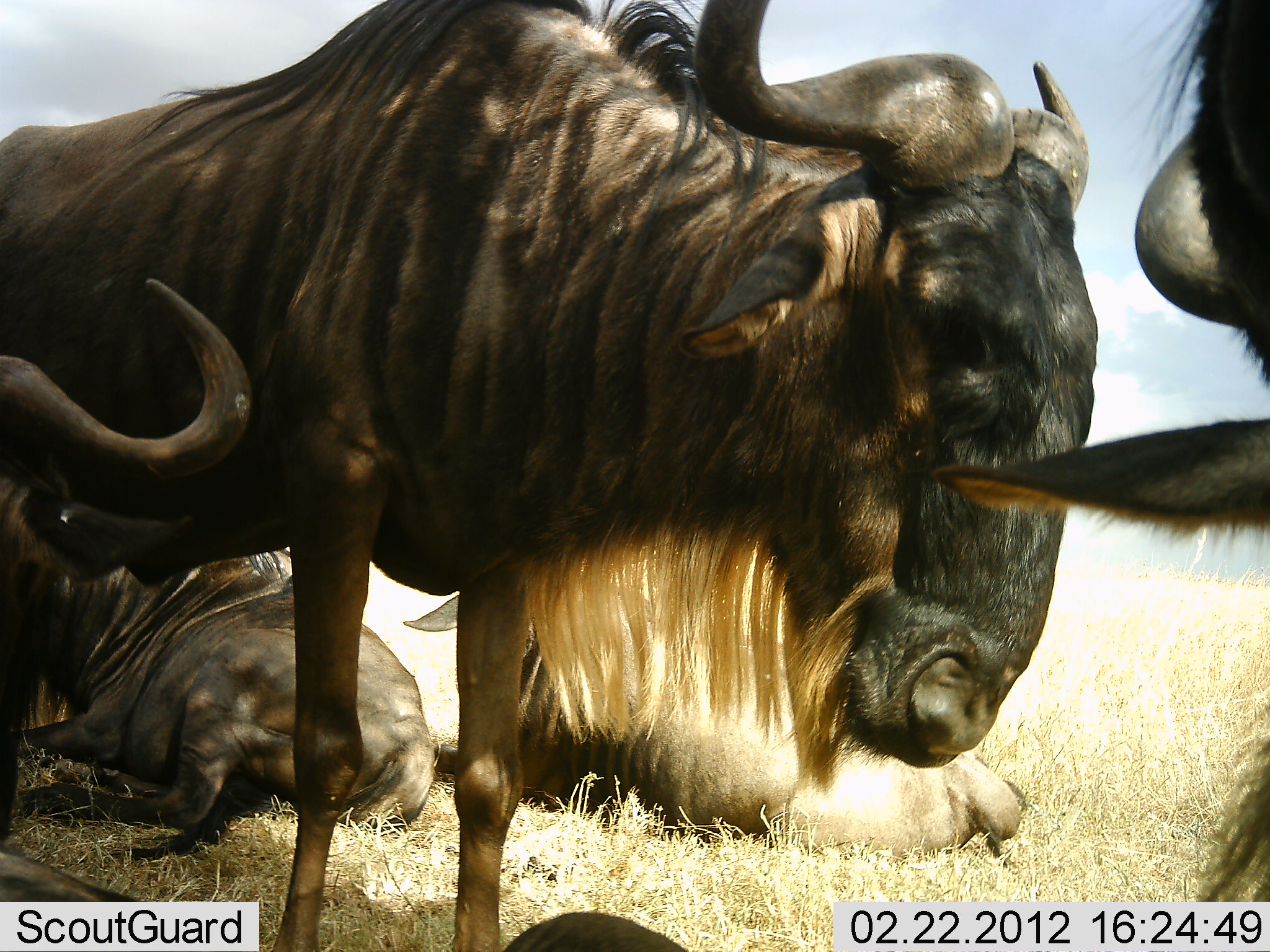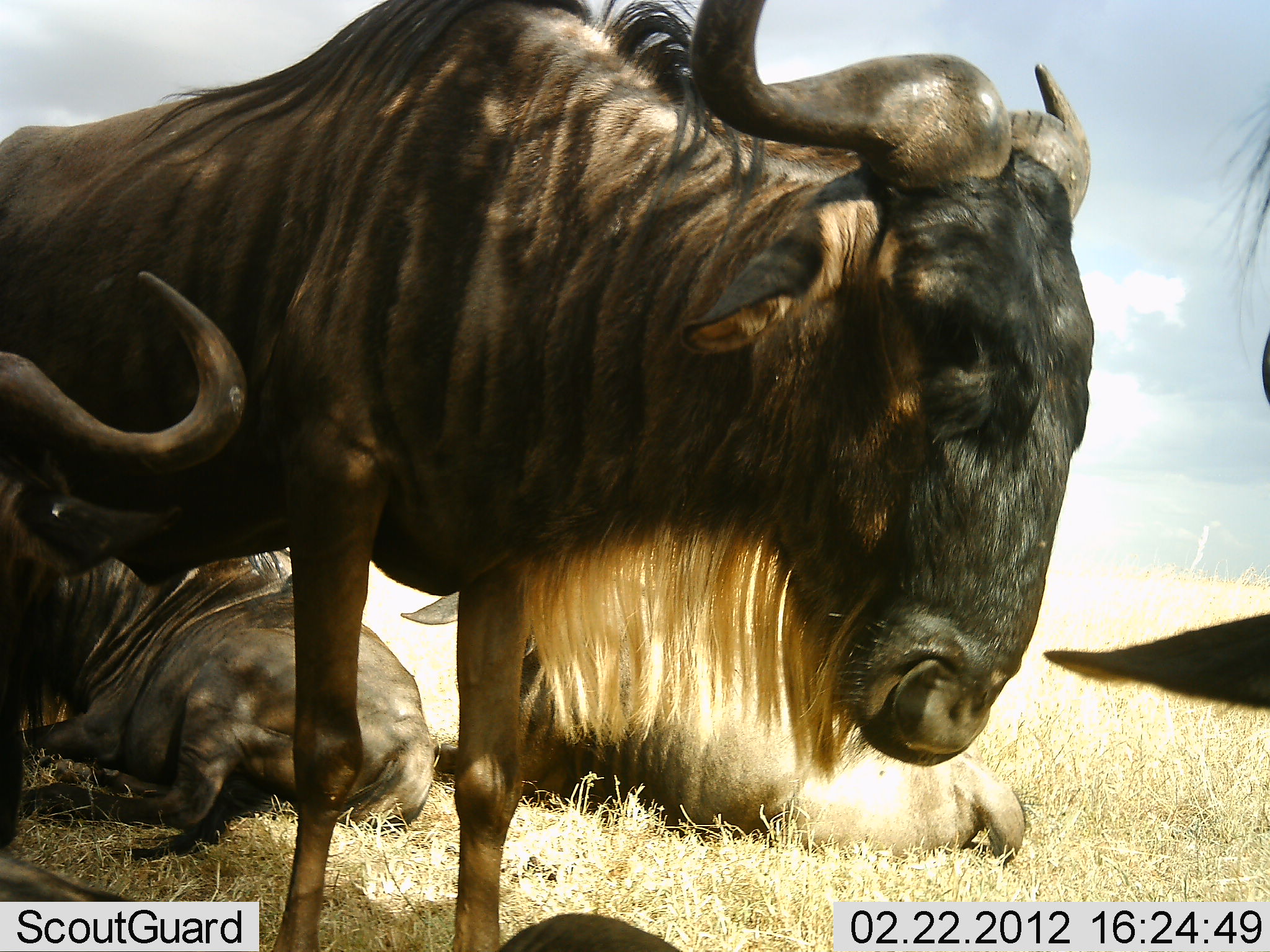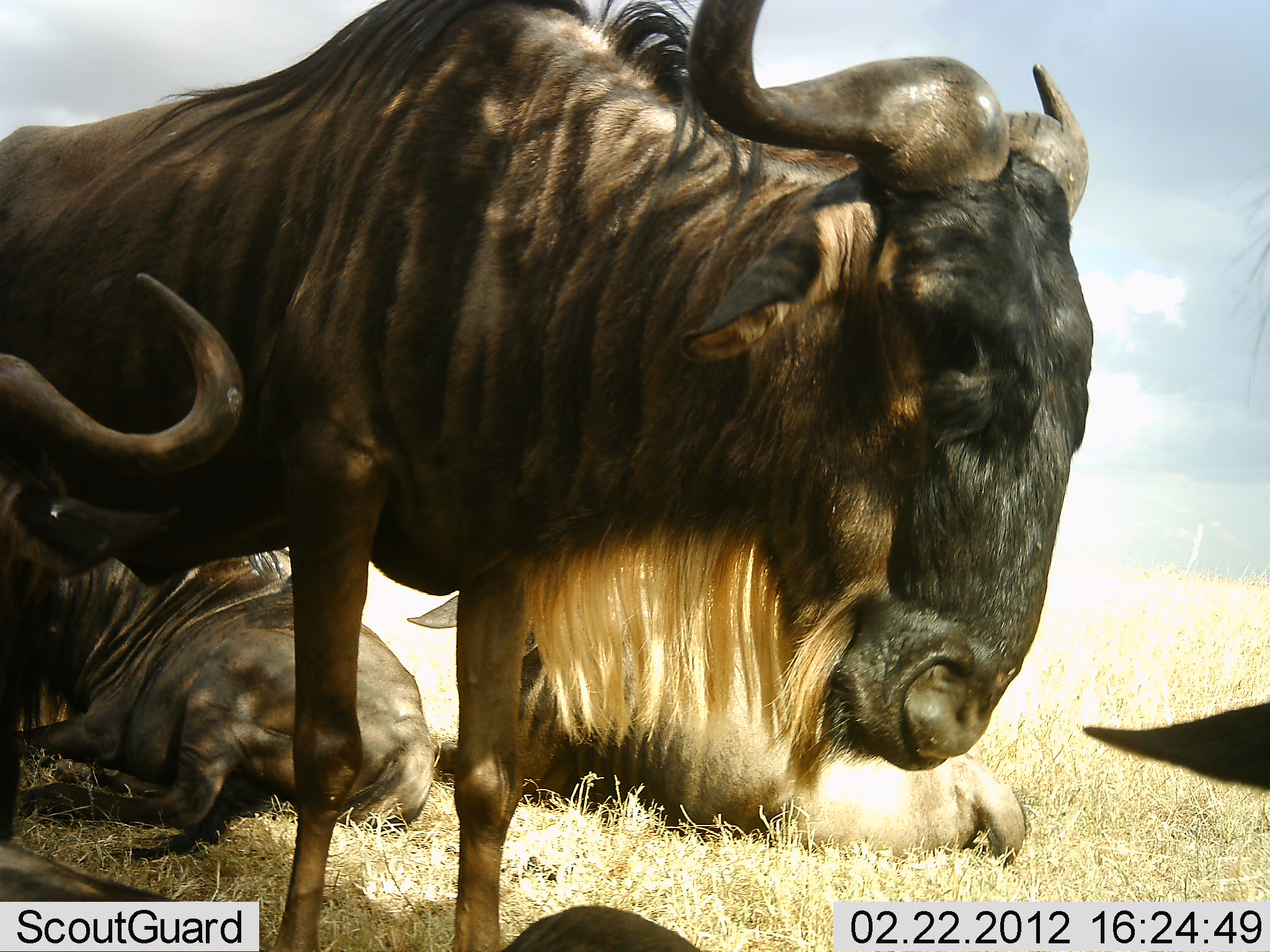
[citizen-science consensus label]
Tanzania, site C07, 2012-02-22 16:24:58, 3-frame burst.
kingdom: Animalia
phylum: Chordata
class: Mammalia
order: Artiodactyla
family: Bovidae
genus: Connochaetes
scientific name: Connochaetes taurinus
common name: blue wildebeest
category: wildebeest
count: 5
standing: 75%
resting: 100%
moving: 0%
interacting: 0%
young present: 0%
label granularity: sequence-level